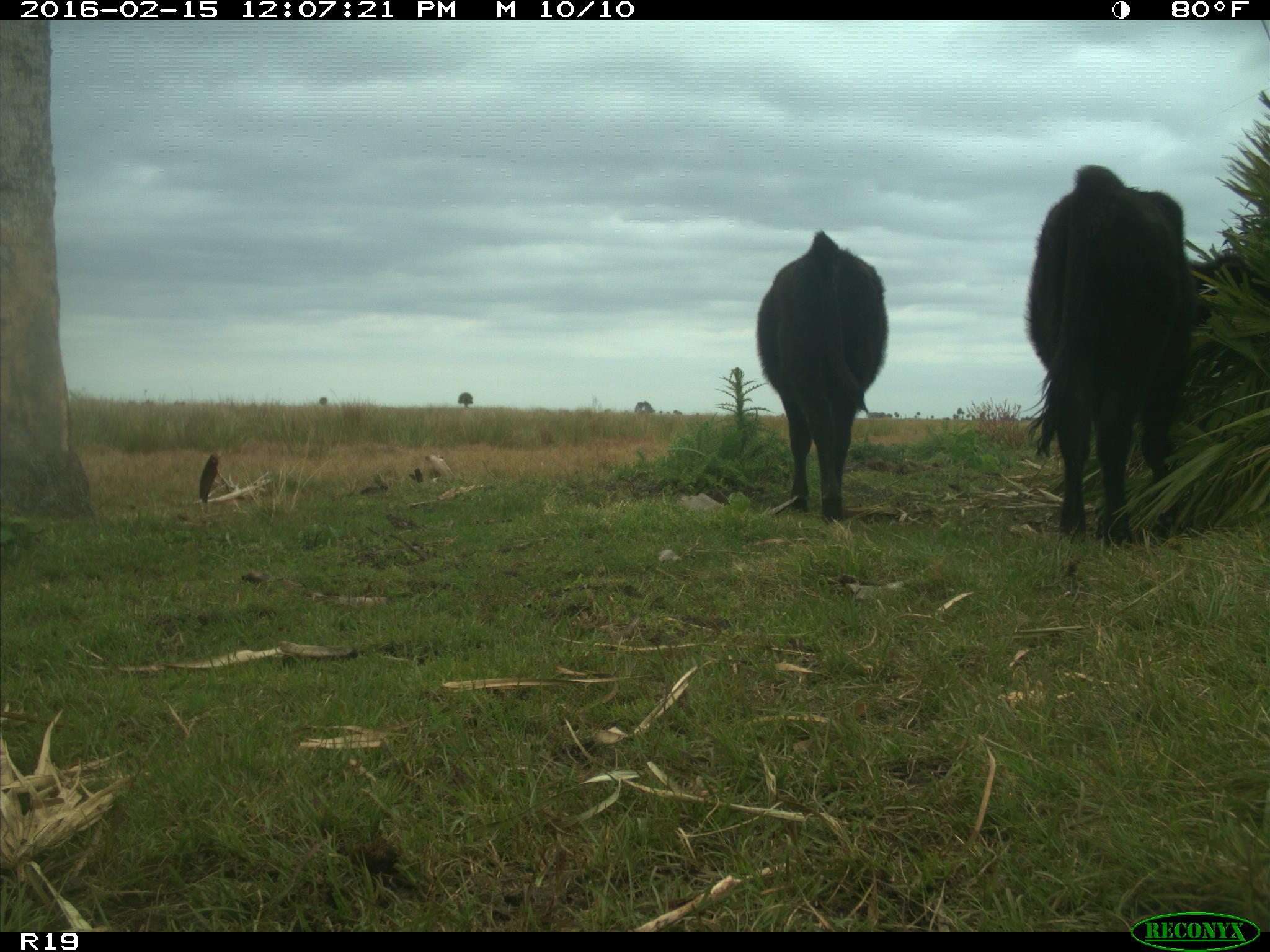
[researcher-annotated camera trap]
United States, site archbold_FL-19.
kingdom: Animalia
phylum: Chordata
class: Mammalia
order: Artiodactyla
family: Bovidae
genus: Bos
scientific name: Bos taurus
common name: domestic cow